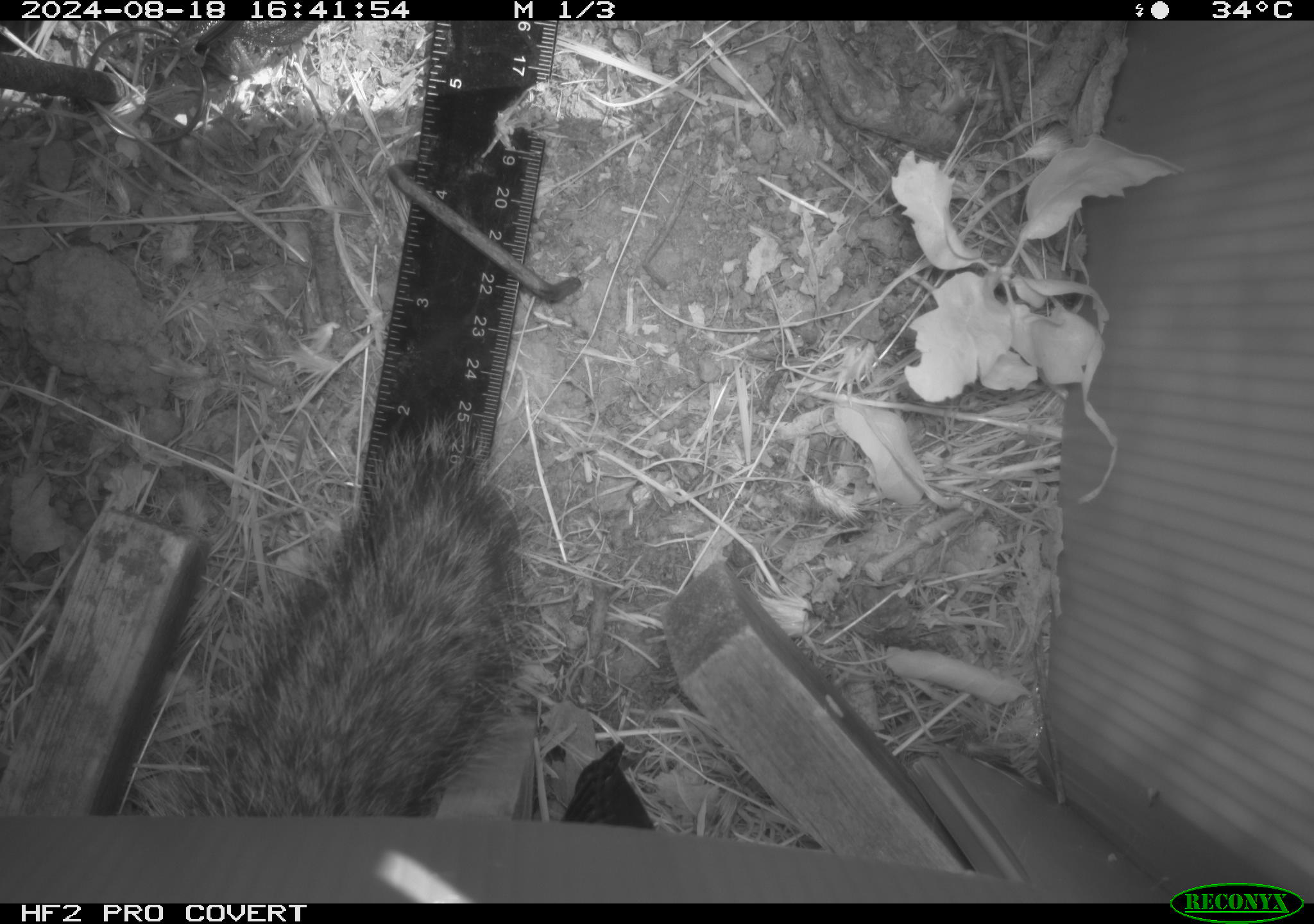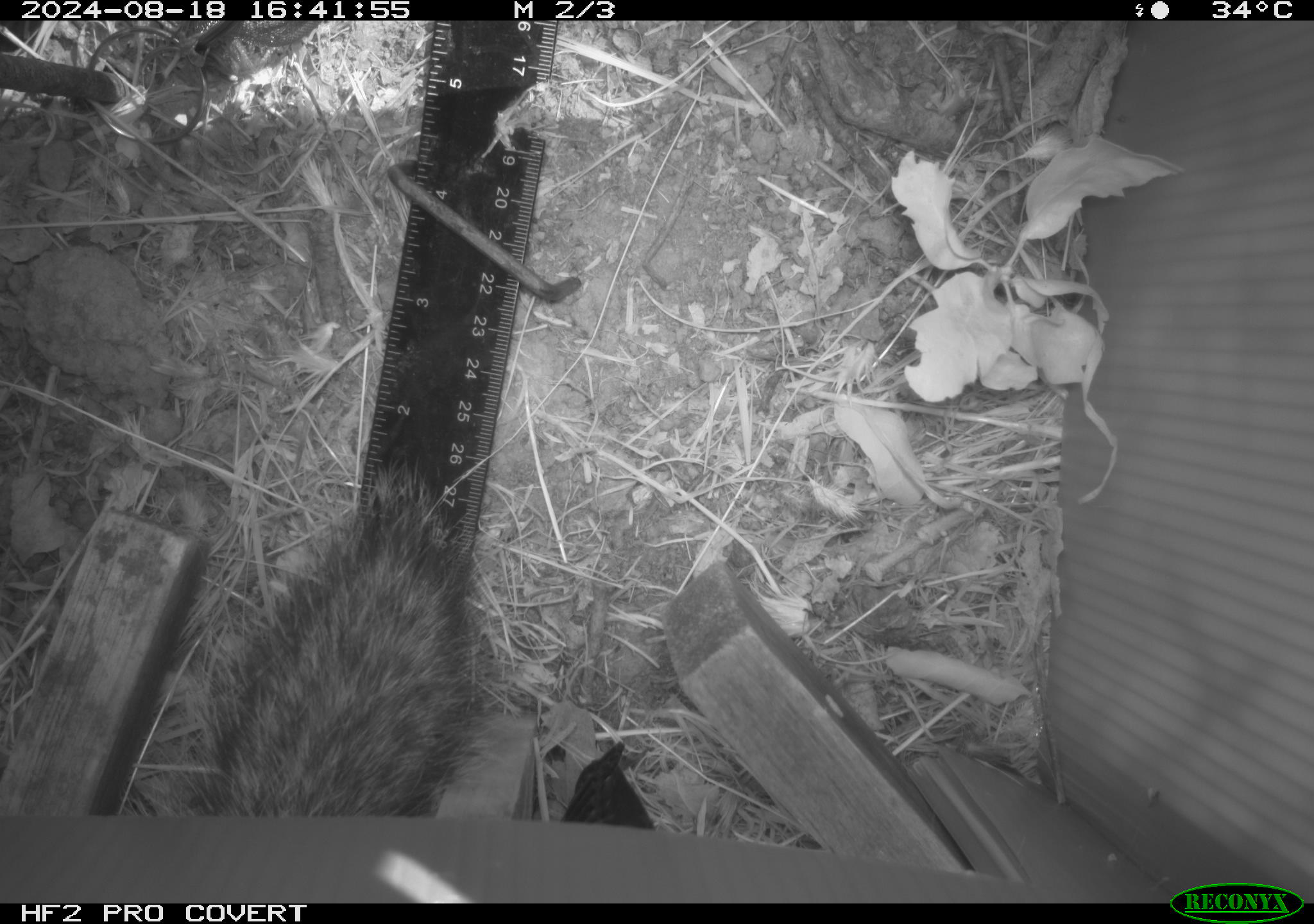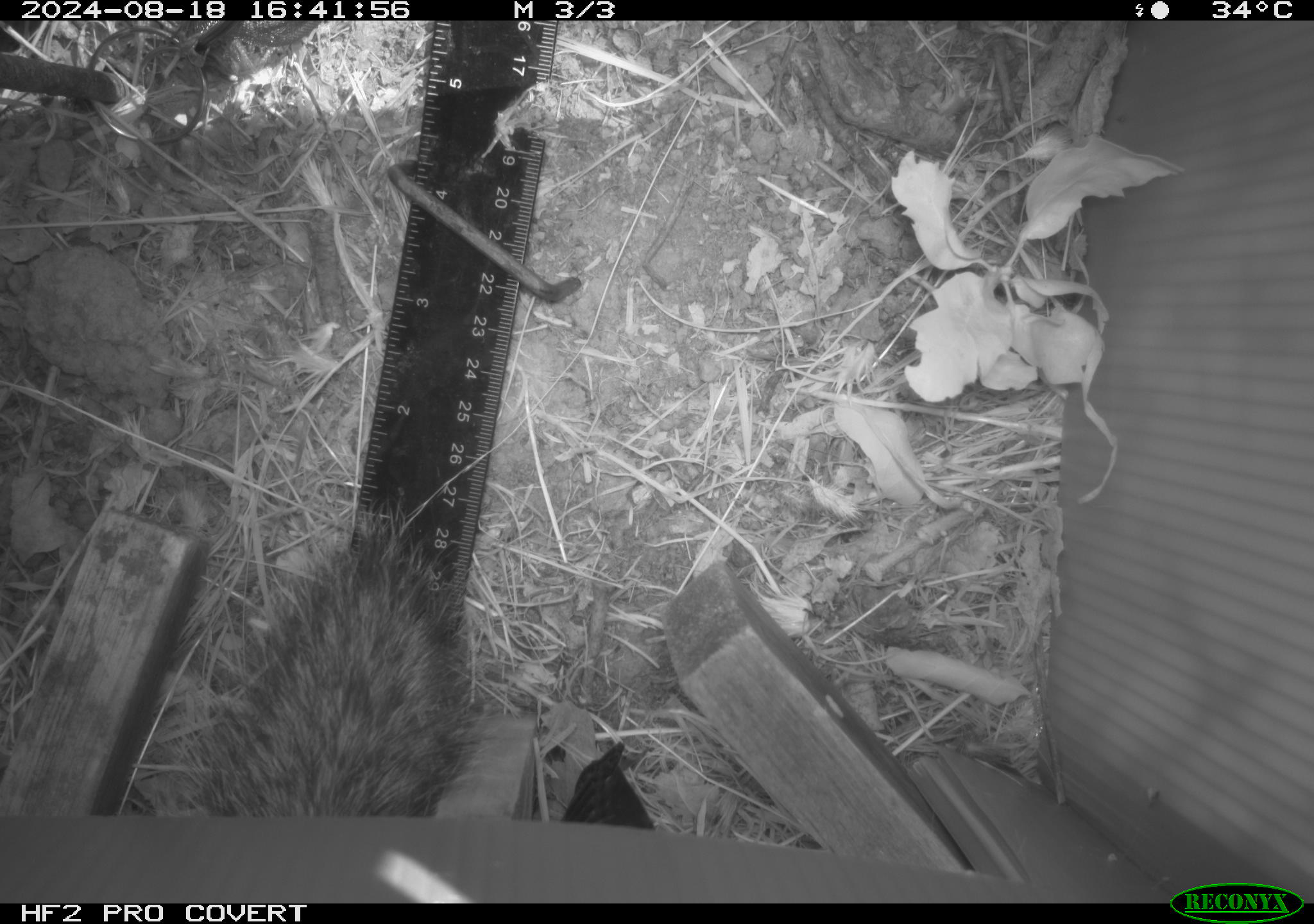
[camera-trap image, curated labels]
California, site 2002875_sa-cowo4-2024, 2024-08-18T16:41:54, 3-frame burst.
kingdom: Animalia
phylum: Chordata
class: Mammalia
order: Rodentia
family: Sciuridae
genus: Otospermophilus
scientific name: Otospermophilus beecheyi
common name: california ground squirrel